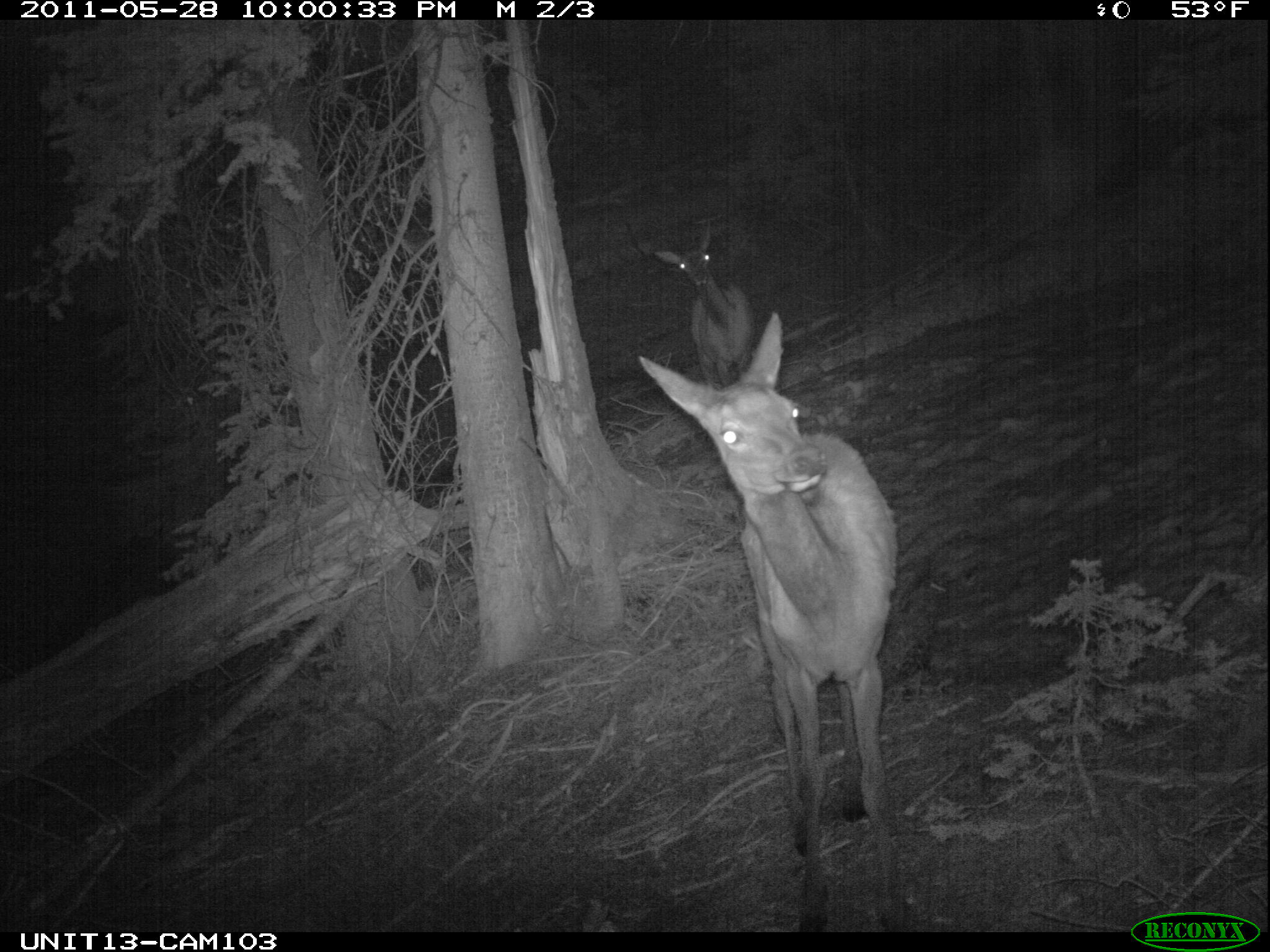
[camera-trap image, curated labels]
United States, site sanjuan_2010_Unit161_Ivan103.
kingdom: Animalia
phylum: Chordata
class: Mammalia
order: Artiodactyla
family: Cervidae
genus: Cervus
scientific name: Cervus elaphus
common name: red deer